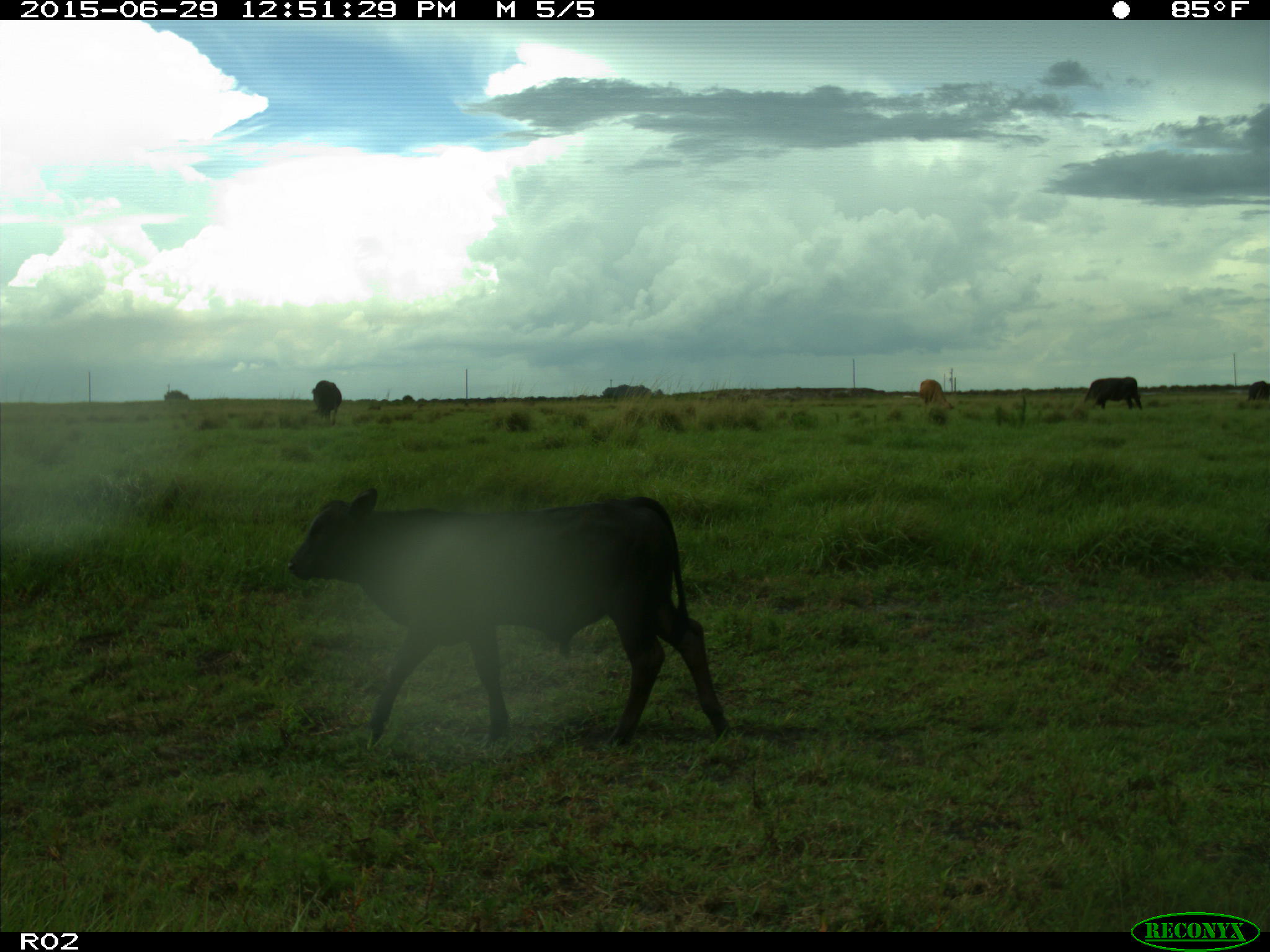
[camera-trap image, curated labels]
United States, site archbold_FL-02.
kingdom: Animalia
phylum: Chordata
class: Mammalia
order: Artiodactyla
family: Bovidae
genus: Bos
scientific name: Bos taurus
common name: domestic cow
Bos taurus (domestic cow).